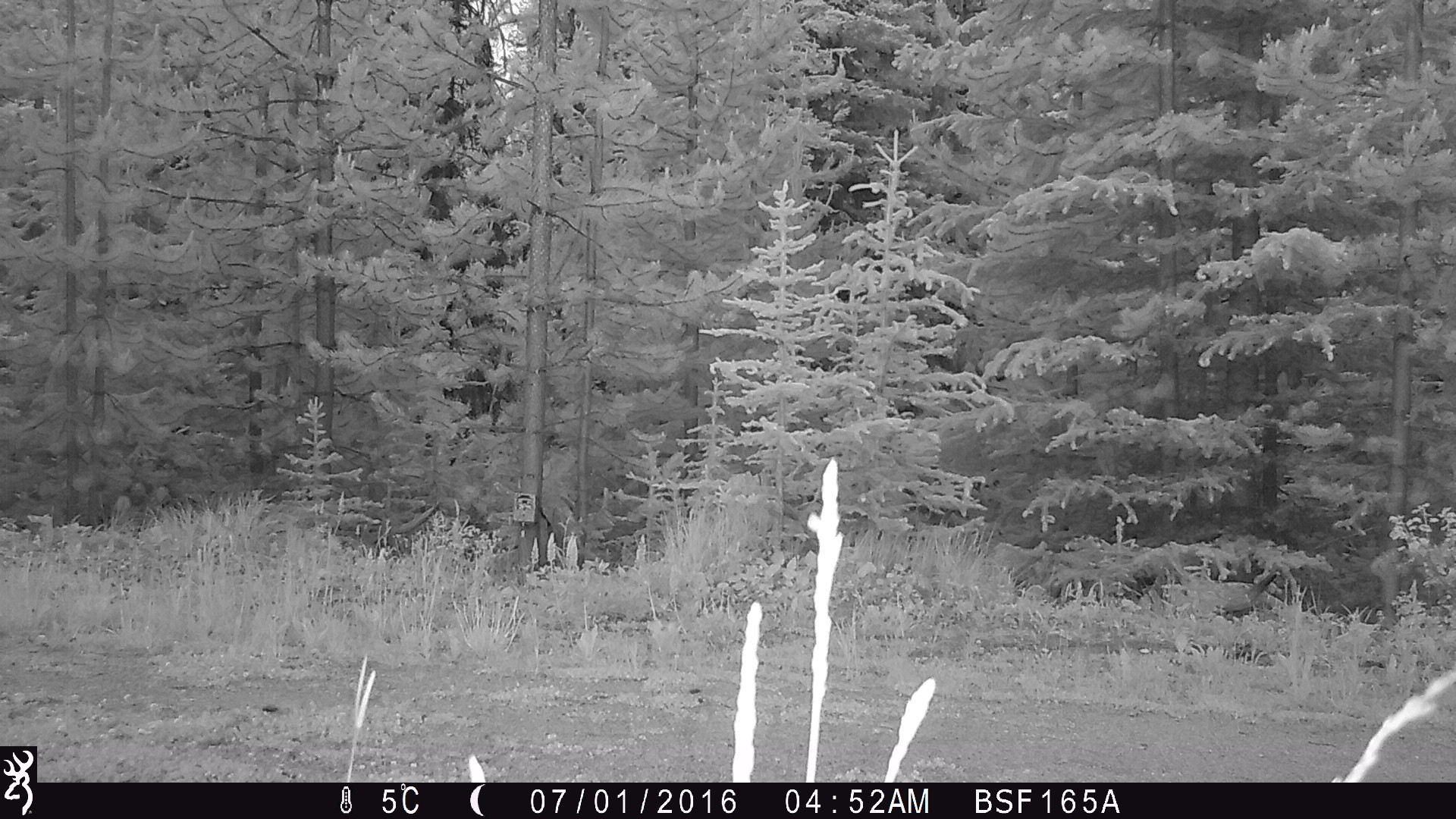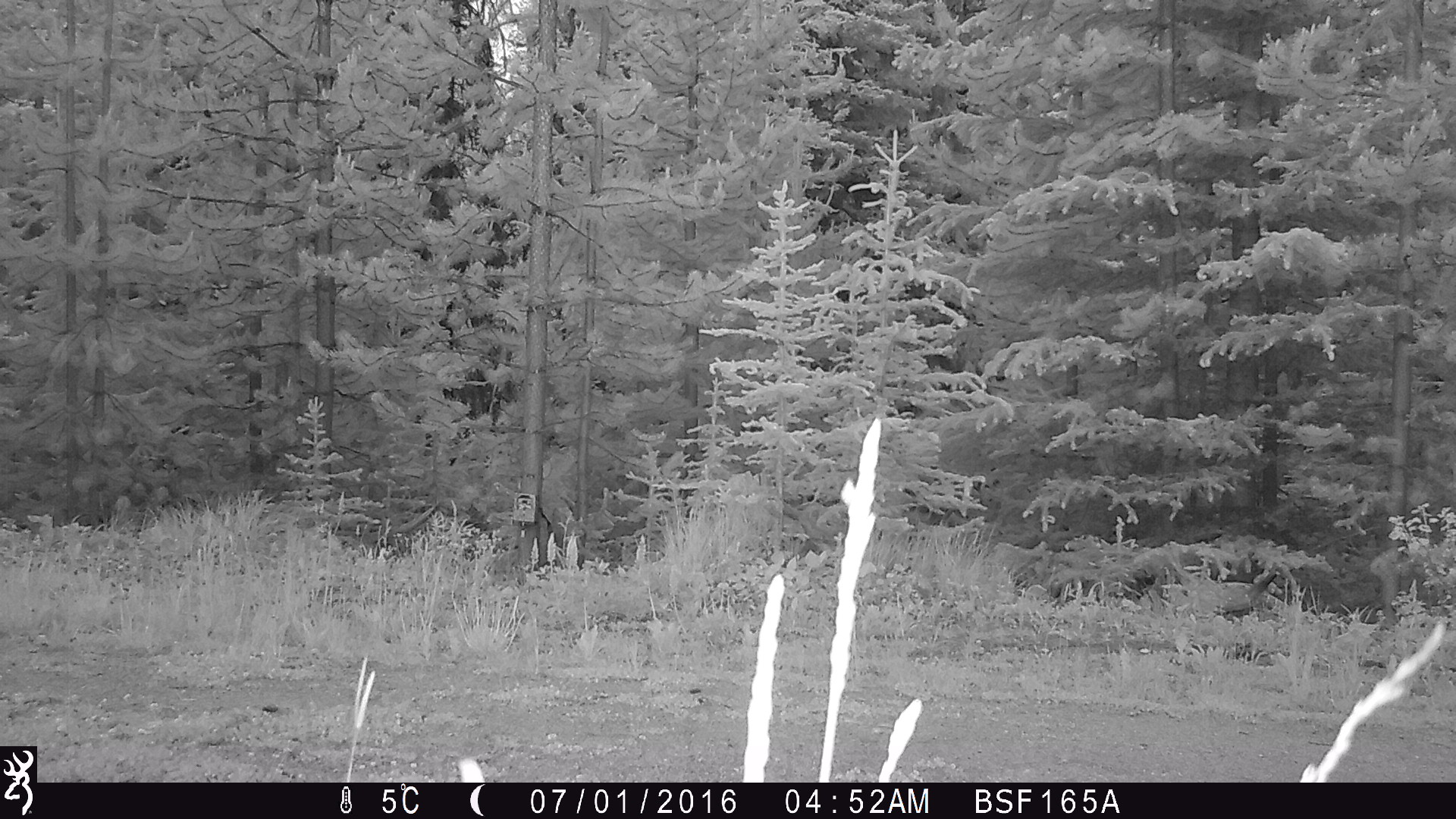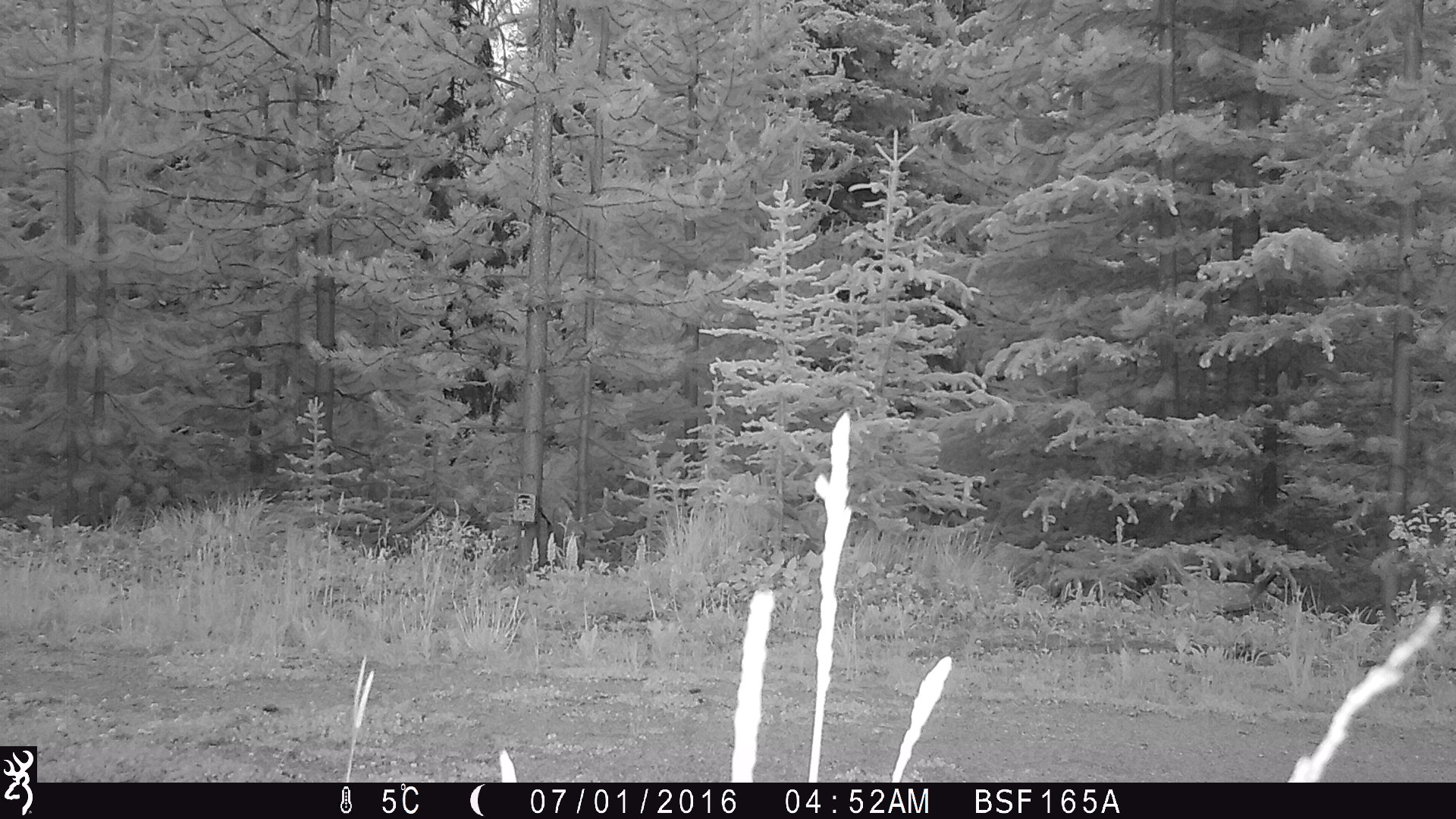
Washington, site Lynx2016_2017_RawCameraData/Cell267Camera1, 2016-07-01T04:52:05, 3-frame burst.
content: unidentified animal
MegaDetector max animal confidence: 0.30